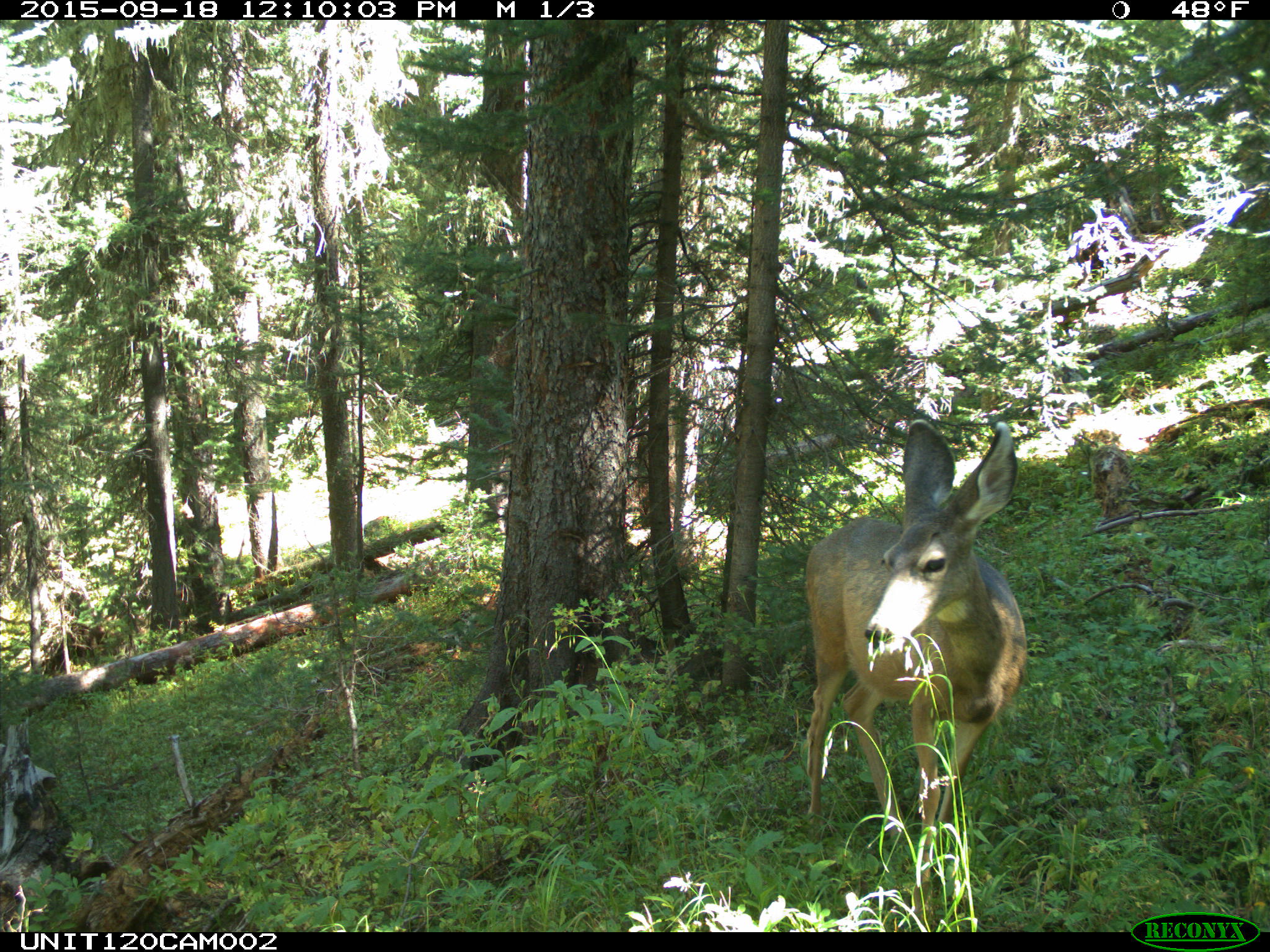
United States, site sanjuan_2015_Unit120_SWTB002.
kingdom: Animalia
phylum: Chordata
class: Mammalia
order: Artiodactyla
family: Cervidae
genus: Odocoileus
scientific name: Odocoileus hemionus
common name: mule deer